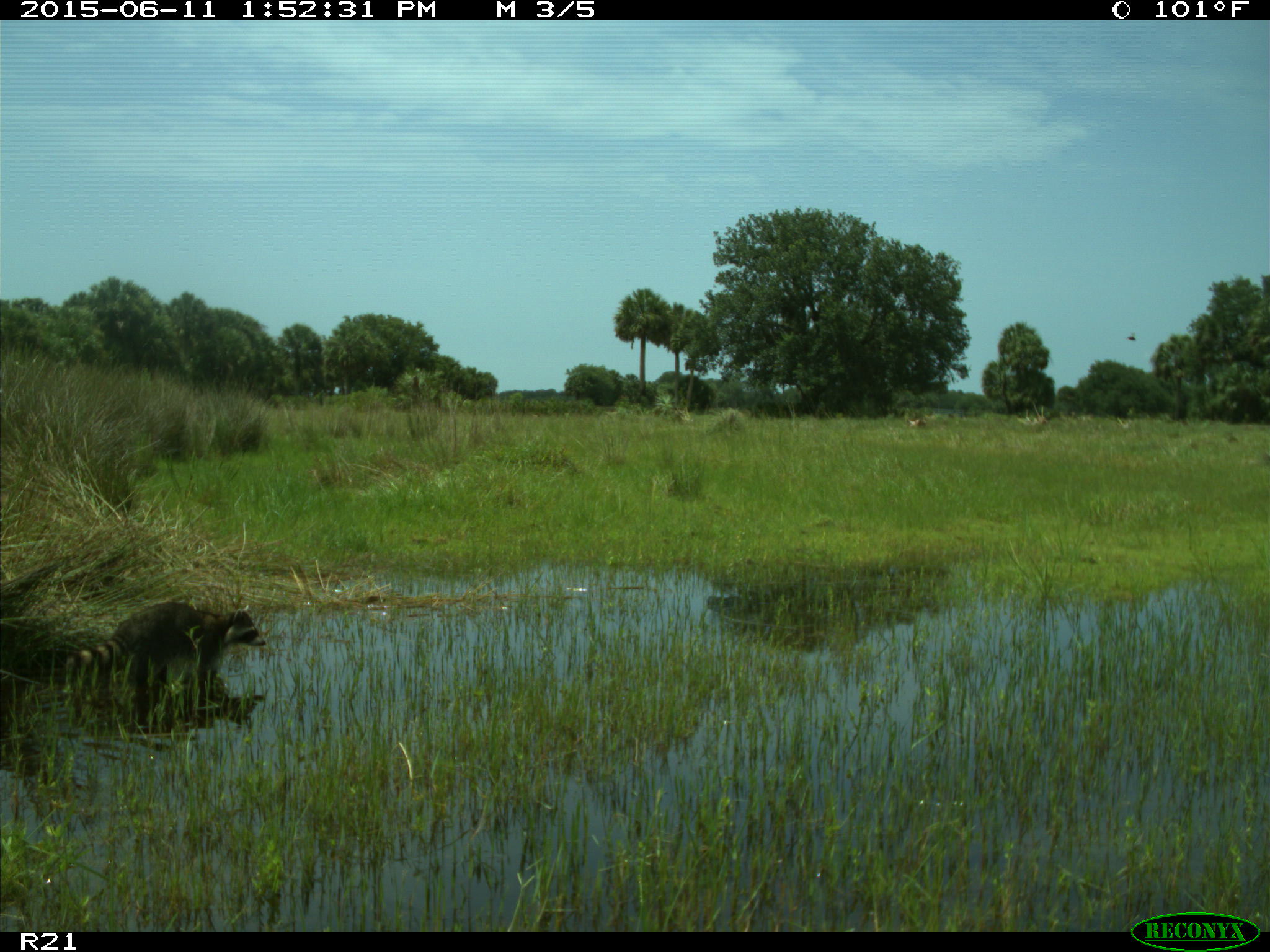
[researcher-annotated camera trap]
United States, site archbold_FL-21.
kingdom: Animalia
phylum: Chordata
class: Mammalia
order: Carnivora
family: Procyonidae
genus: Procyon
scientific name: Procyon lotor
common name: common raccoon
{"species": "Procyon lotor (common raccoon)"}